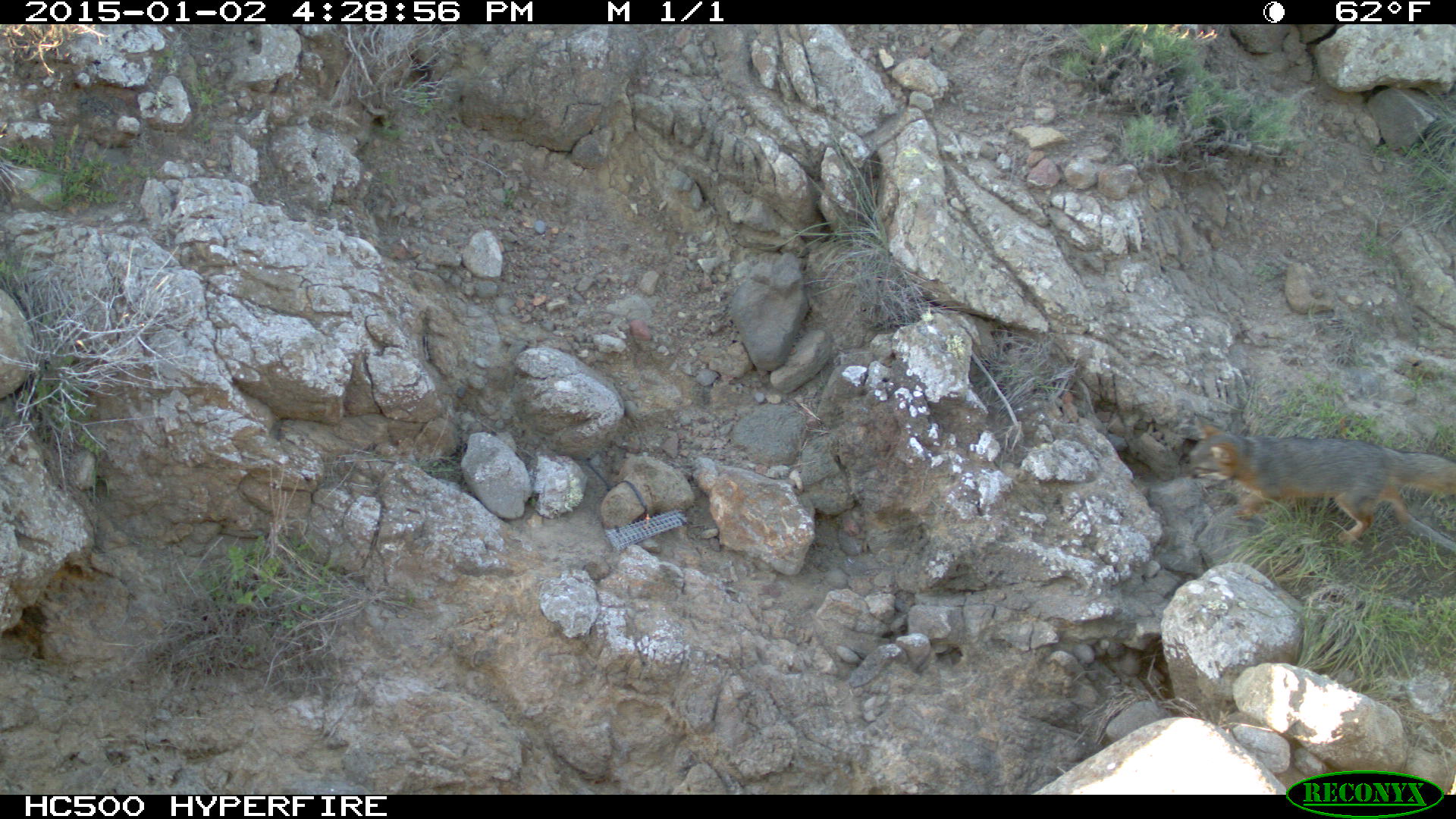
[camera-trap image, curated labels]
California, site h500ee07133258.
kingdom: Animalia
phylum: Chordata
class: Mammalia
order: Carnivora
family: Canidae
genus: Urocyon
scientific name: Urocyon littoralis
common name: island fox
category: fox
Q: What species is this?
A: Fox (island fox) (Urocyon littoralis).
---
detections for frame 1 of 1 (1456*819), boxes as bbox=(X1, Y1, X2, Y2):
fox: bbox=(1182, 411, 1455, 549)